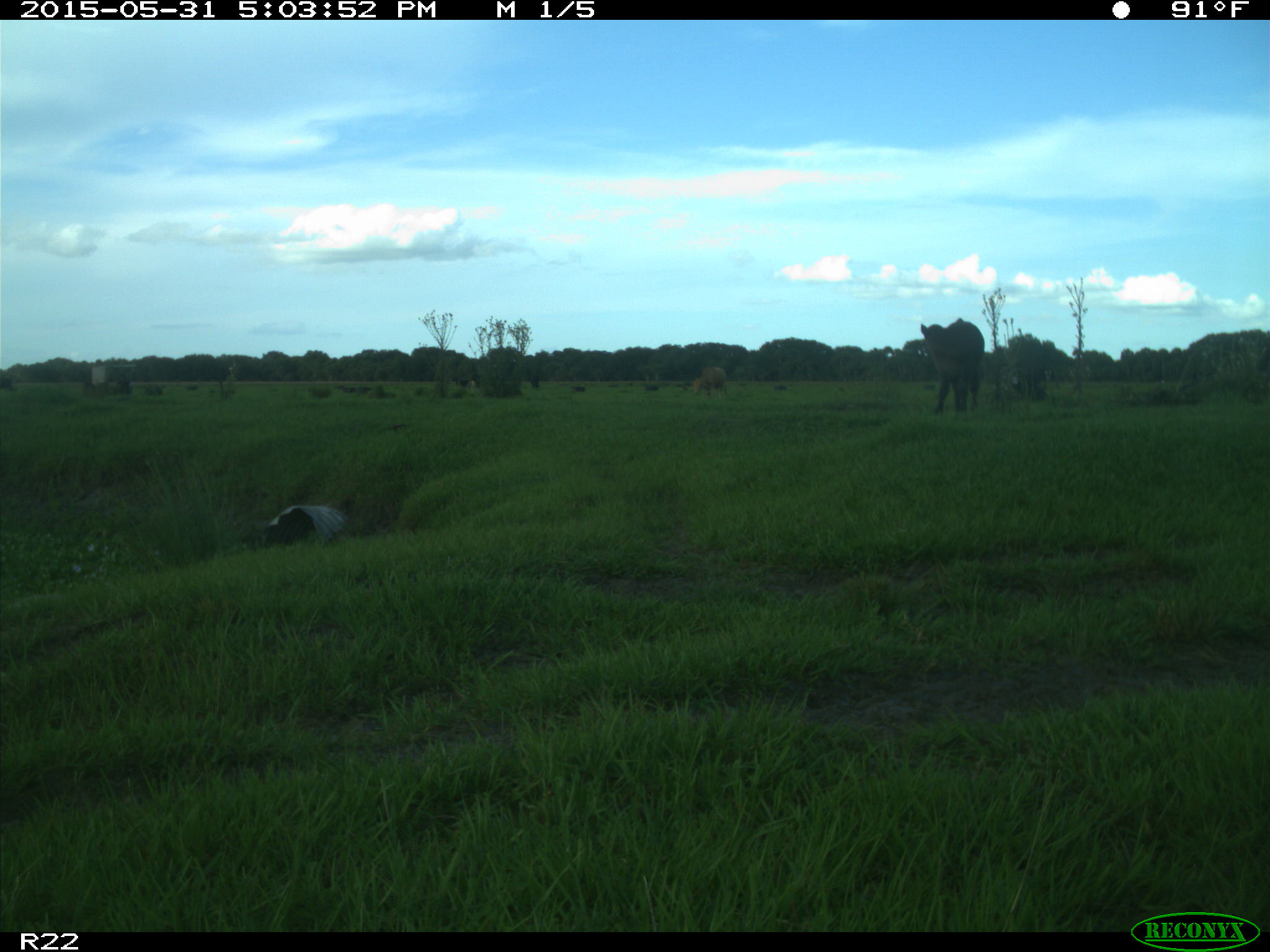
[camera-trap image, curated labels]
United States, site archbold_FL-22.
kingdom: Animalia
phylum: Chordata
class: Mammalia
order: Artiodactyla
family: Bovidae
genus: Bos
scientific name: Bos taurus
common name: domestic cow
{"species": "Bos taurus (domestic cow)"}